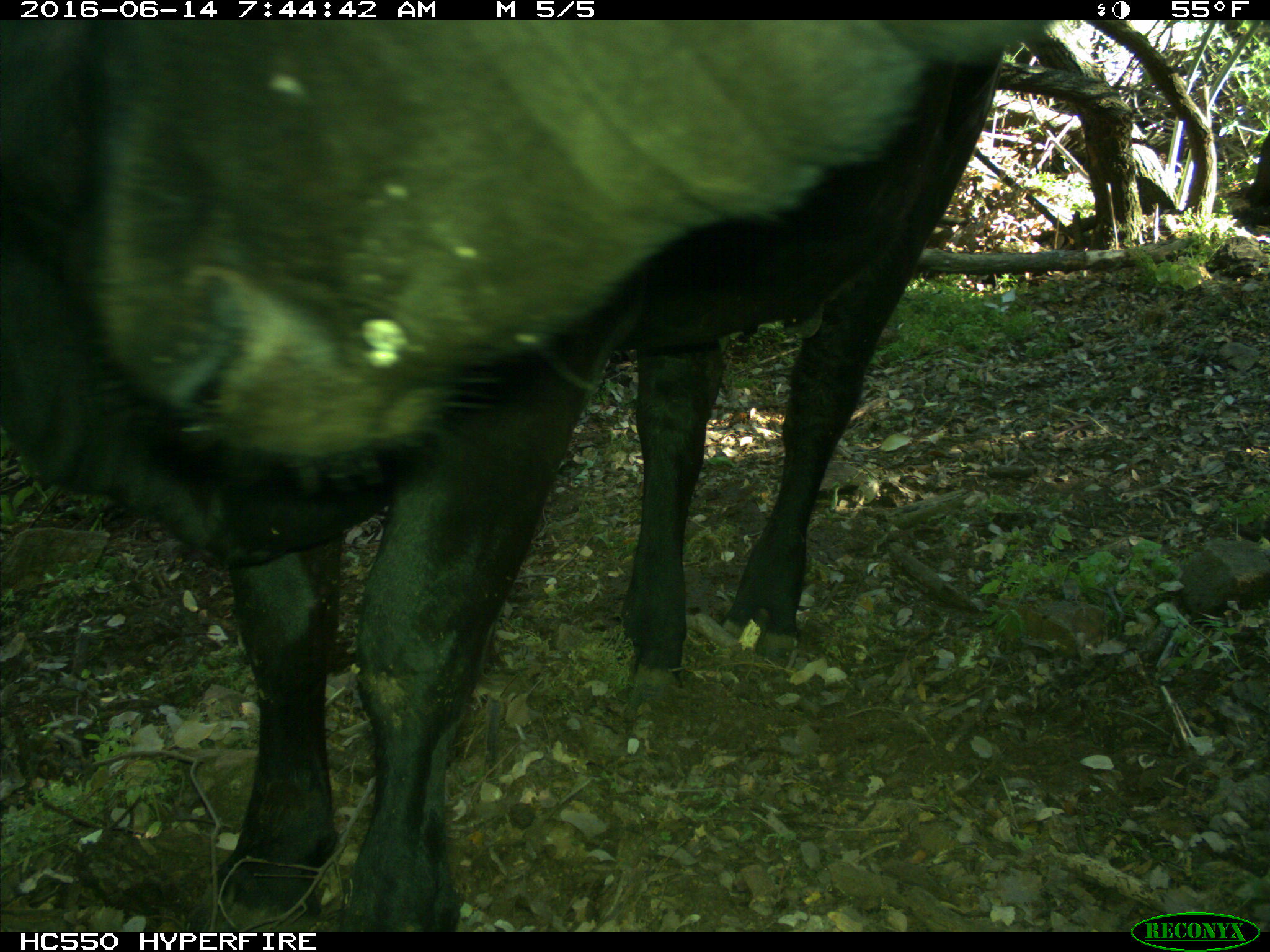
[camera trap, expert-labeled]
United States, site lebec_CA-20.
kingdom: Animalia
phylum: Chordata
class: Mammalia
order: Artiodactyla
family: Bovidae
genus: Bos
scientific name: Bos taurus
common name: domestic cow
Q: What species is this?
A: Bos taurus (domestic cow).